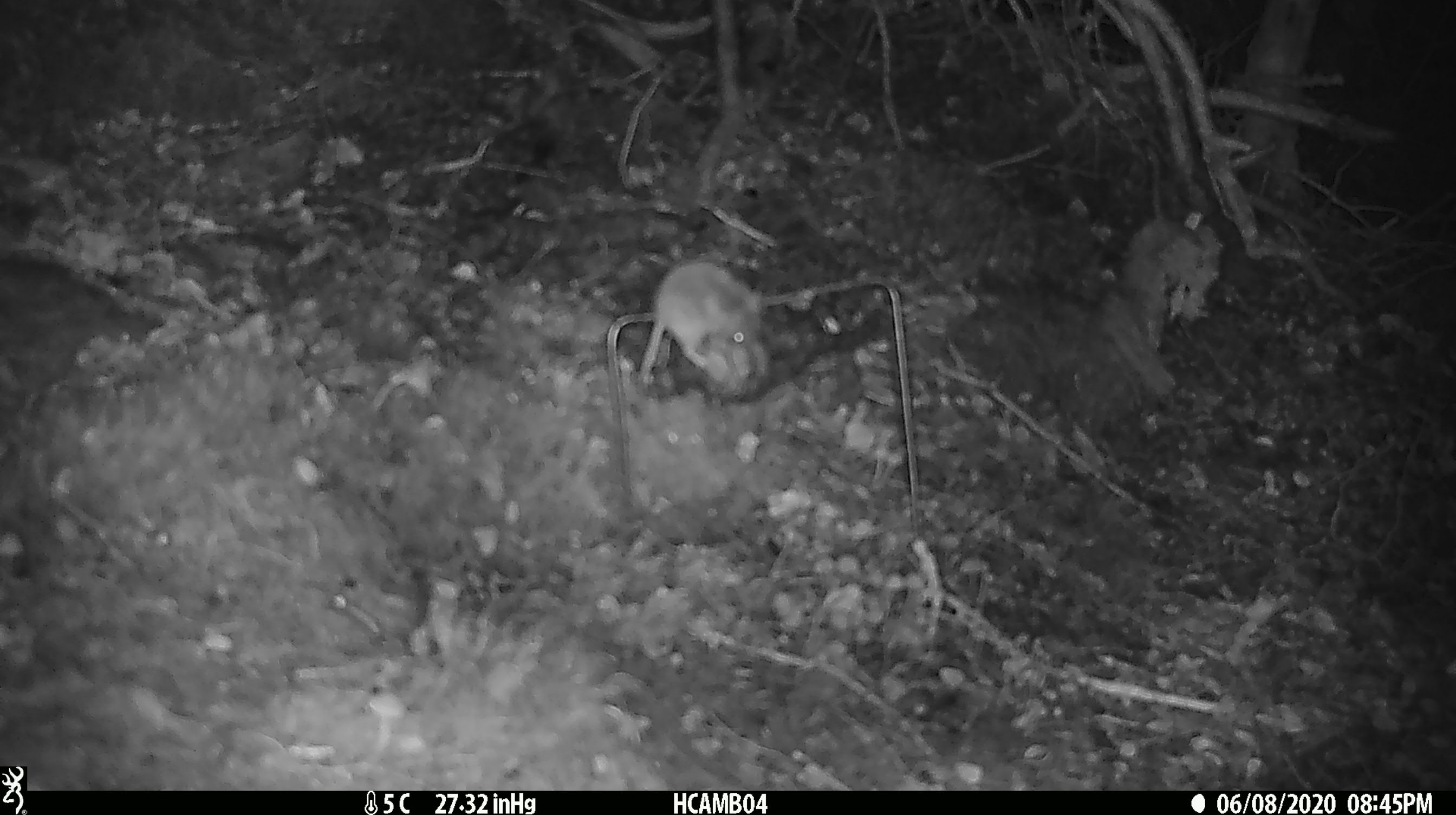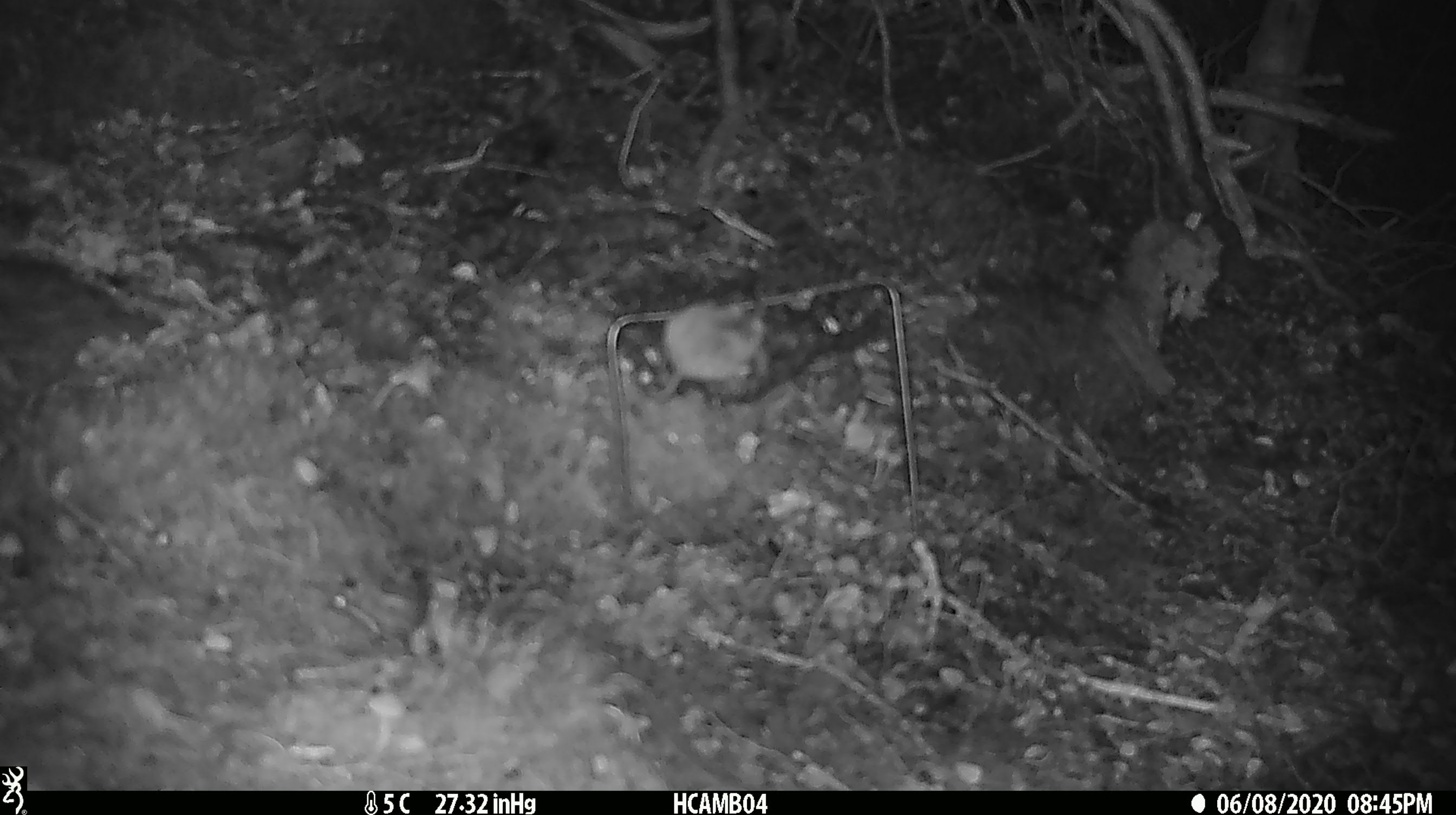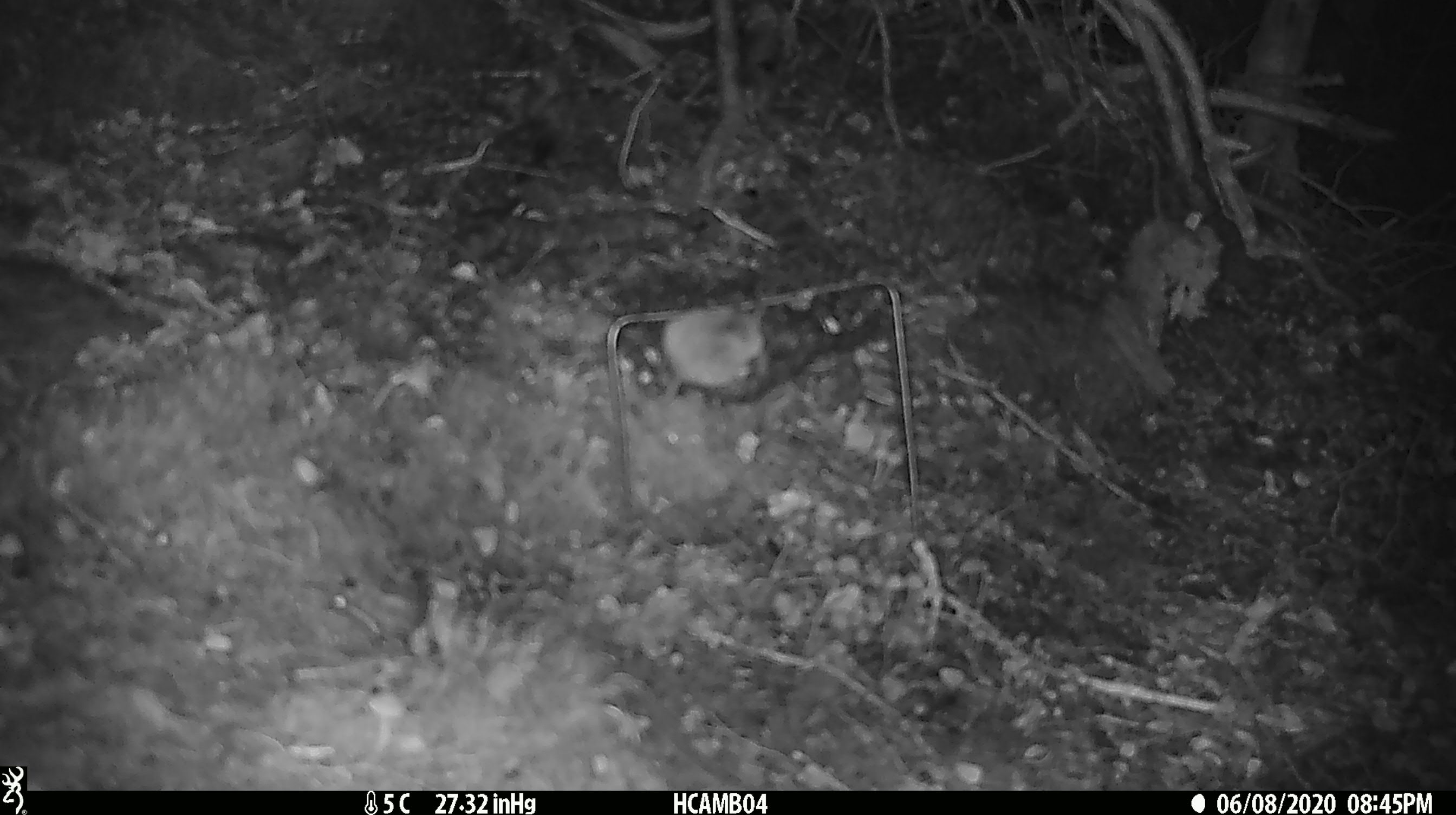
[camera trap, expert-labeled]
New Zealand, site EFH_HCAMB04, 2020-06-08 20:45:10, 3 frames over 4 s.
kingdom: Animalia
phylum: Chordata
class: Mammalia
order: Rodentia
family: Muridae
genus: Mus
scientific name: Mus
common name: mouse